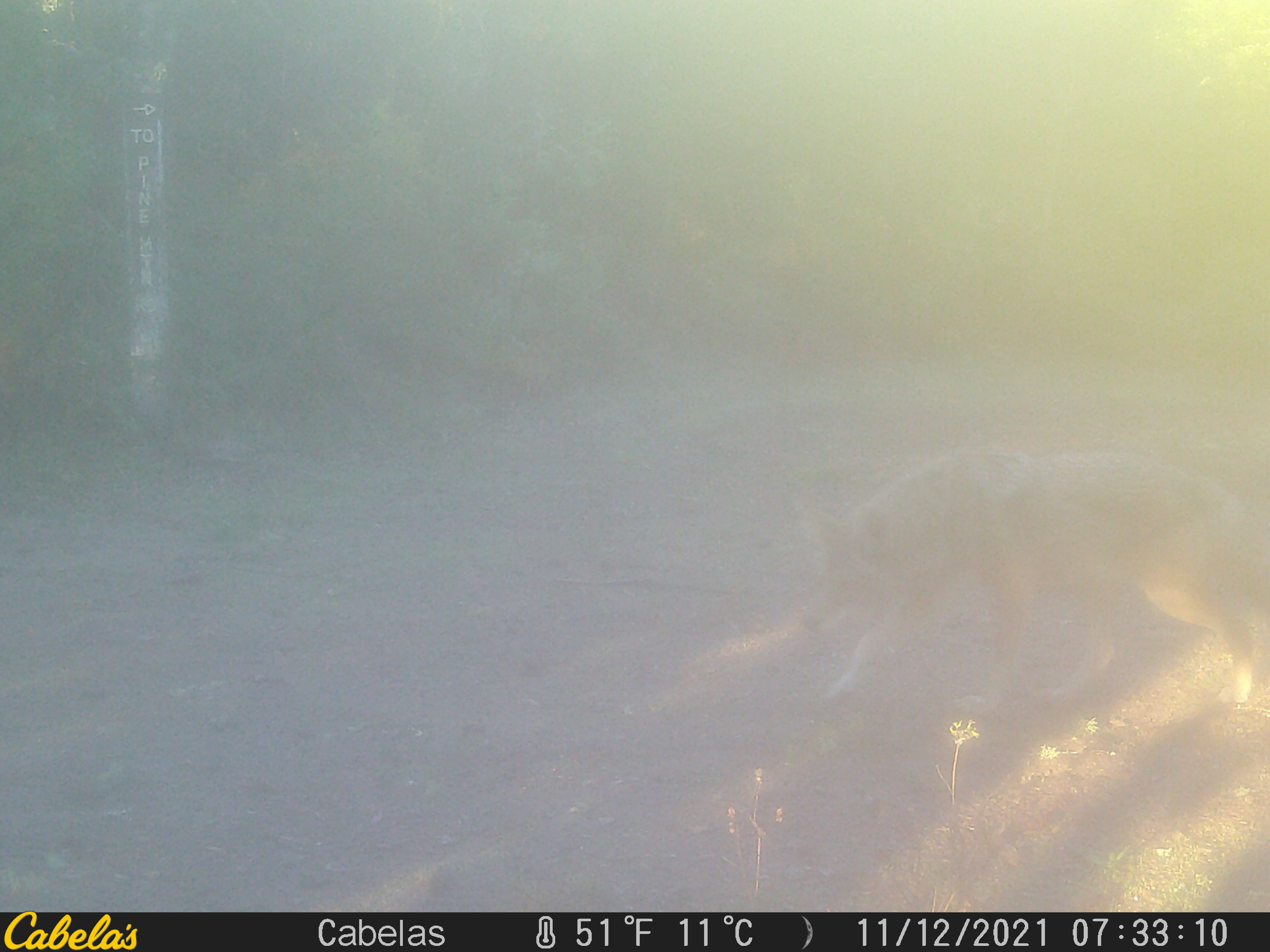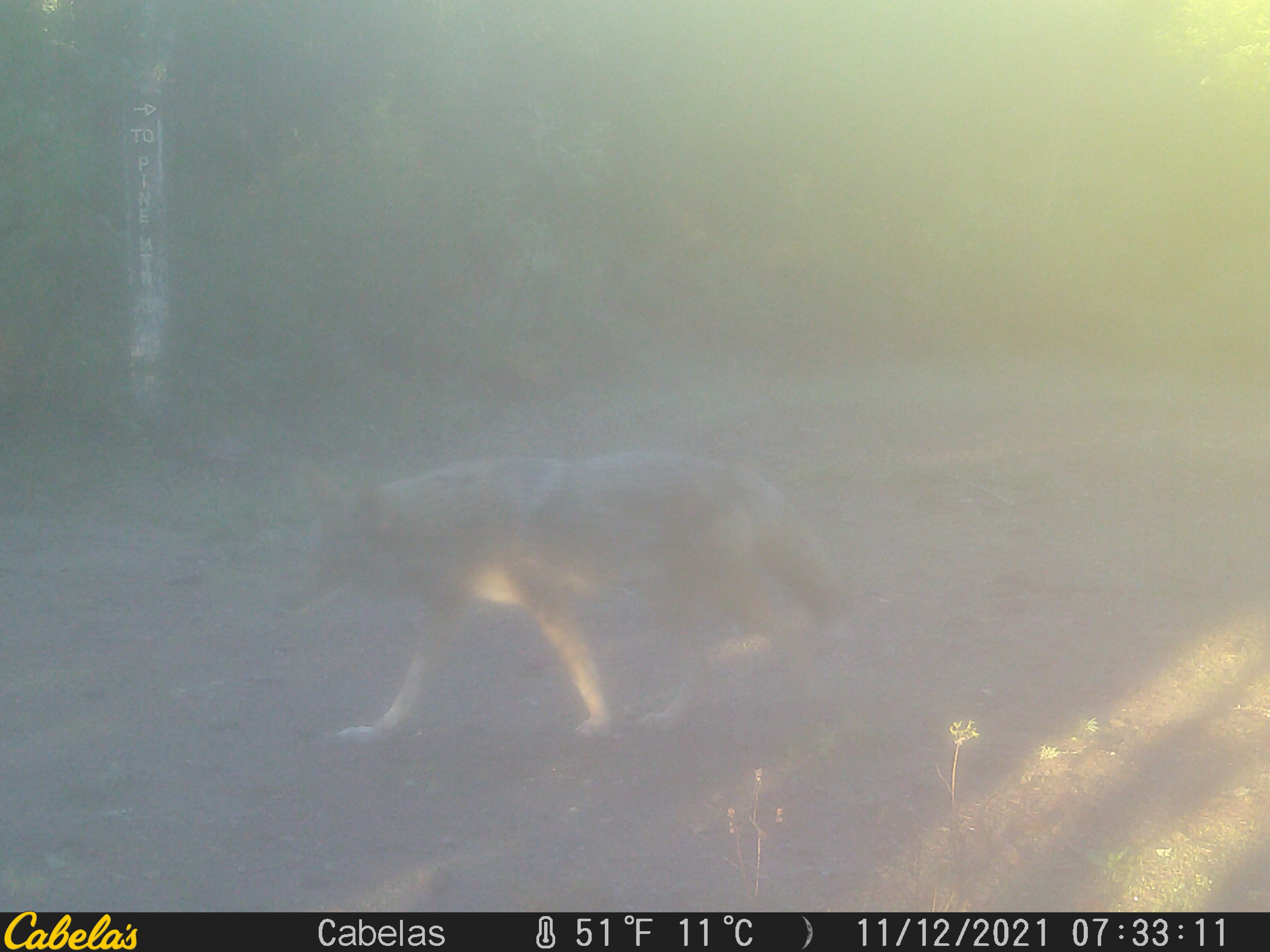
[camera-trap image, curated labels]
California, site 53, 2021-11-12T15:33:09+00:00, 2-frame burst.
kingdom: Animalia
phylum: Chordata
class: Mammalia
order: Carnivora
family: Canidae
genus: Canis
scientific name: Canis latrans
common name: coyote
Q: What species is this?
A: Coyote (Canis latrans).